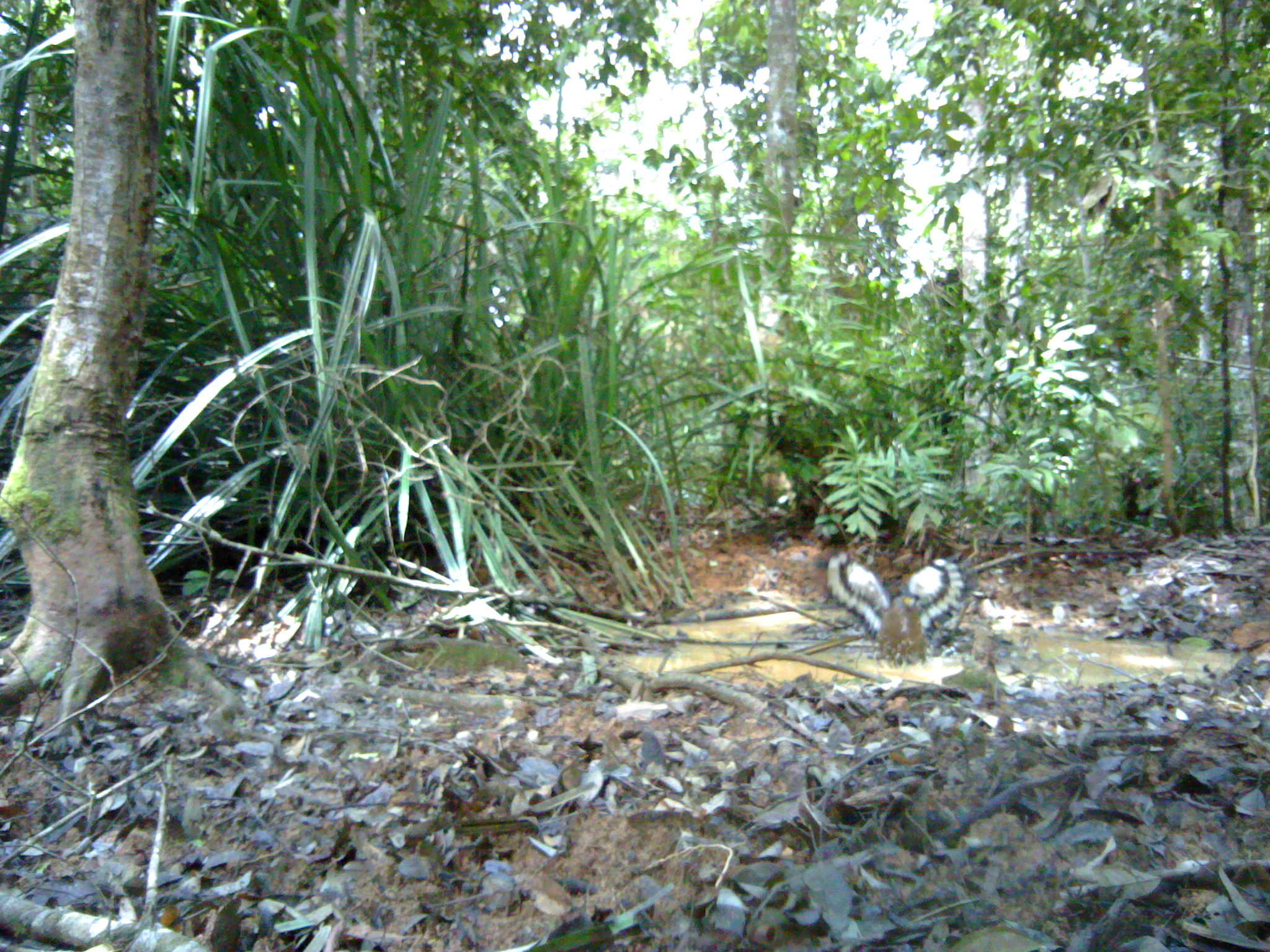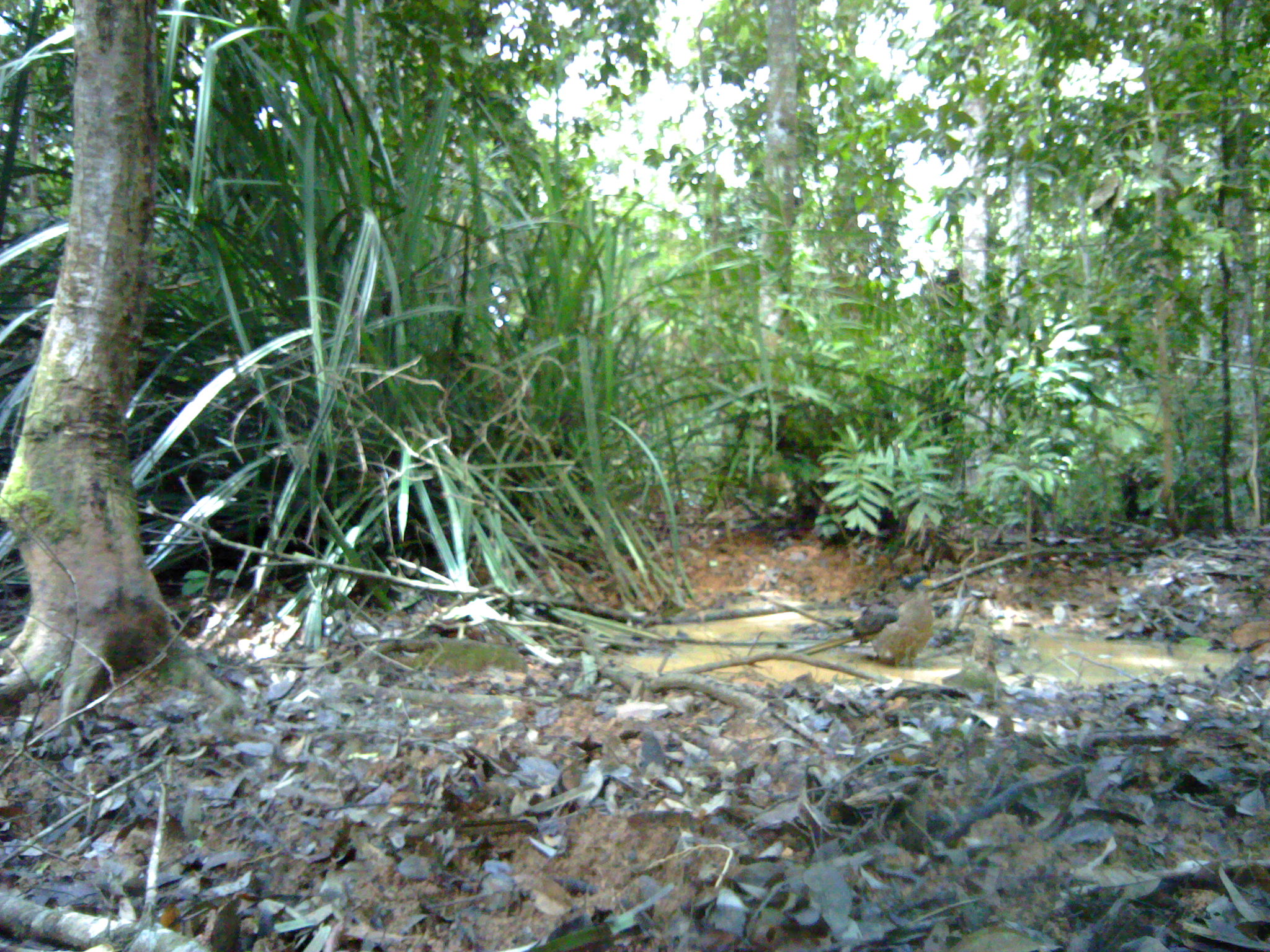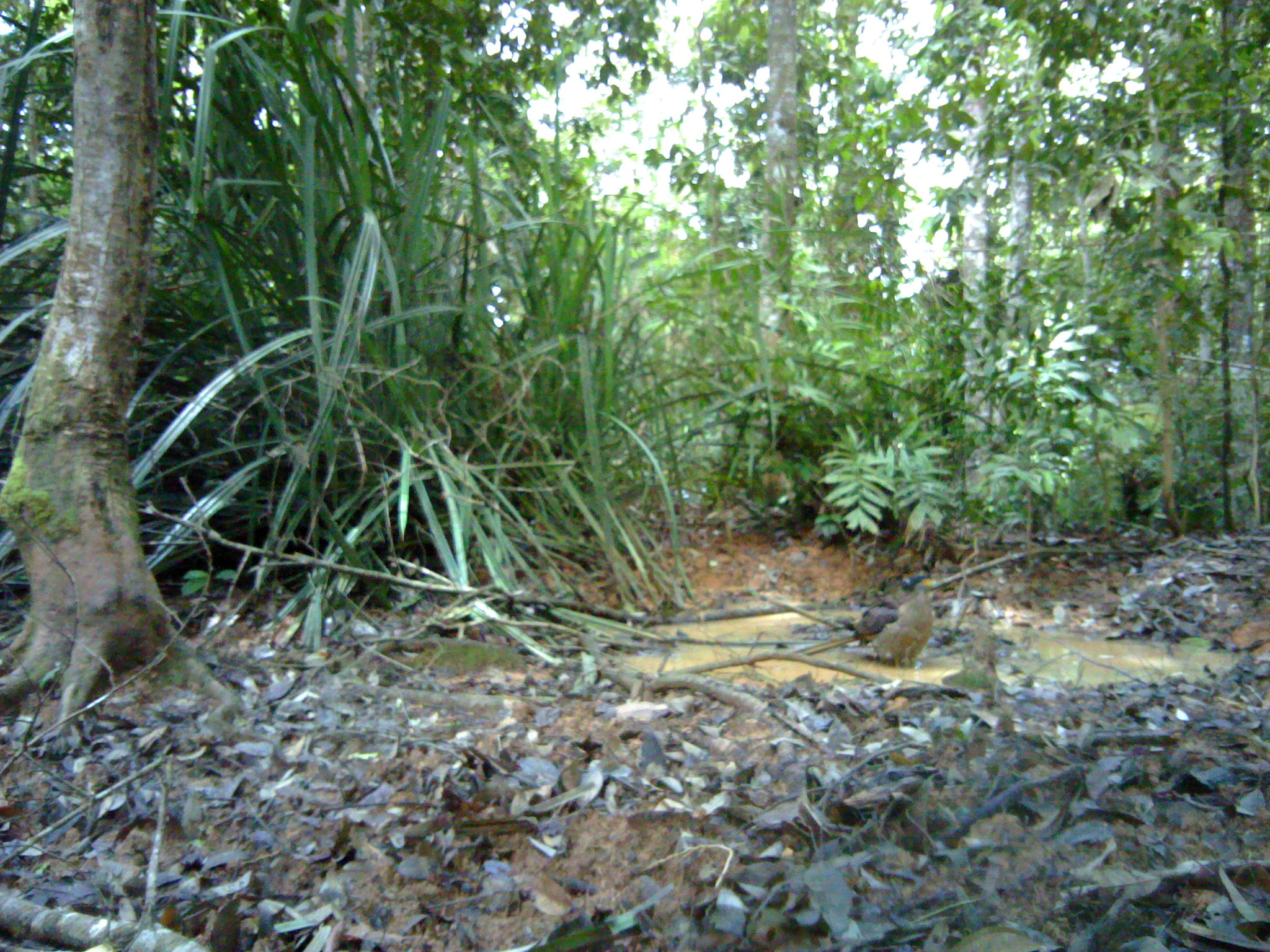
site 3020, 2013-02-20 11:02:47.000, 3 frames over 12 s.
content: unidentified animal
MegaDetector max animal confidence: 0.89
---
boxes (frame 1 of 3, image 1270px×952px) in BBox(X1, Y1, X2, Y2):
unknown: BBox(824, 549, 977, 665)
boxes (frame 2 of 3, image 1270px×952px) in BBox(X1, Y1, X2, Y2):
unknown: BBox(787, 569, 933, 668)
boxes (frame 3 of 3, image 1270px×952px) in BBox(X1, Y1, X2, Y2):
unknown: BBox(790, 571, 933, 669)